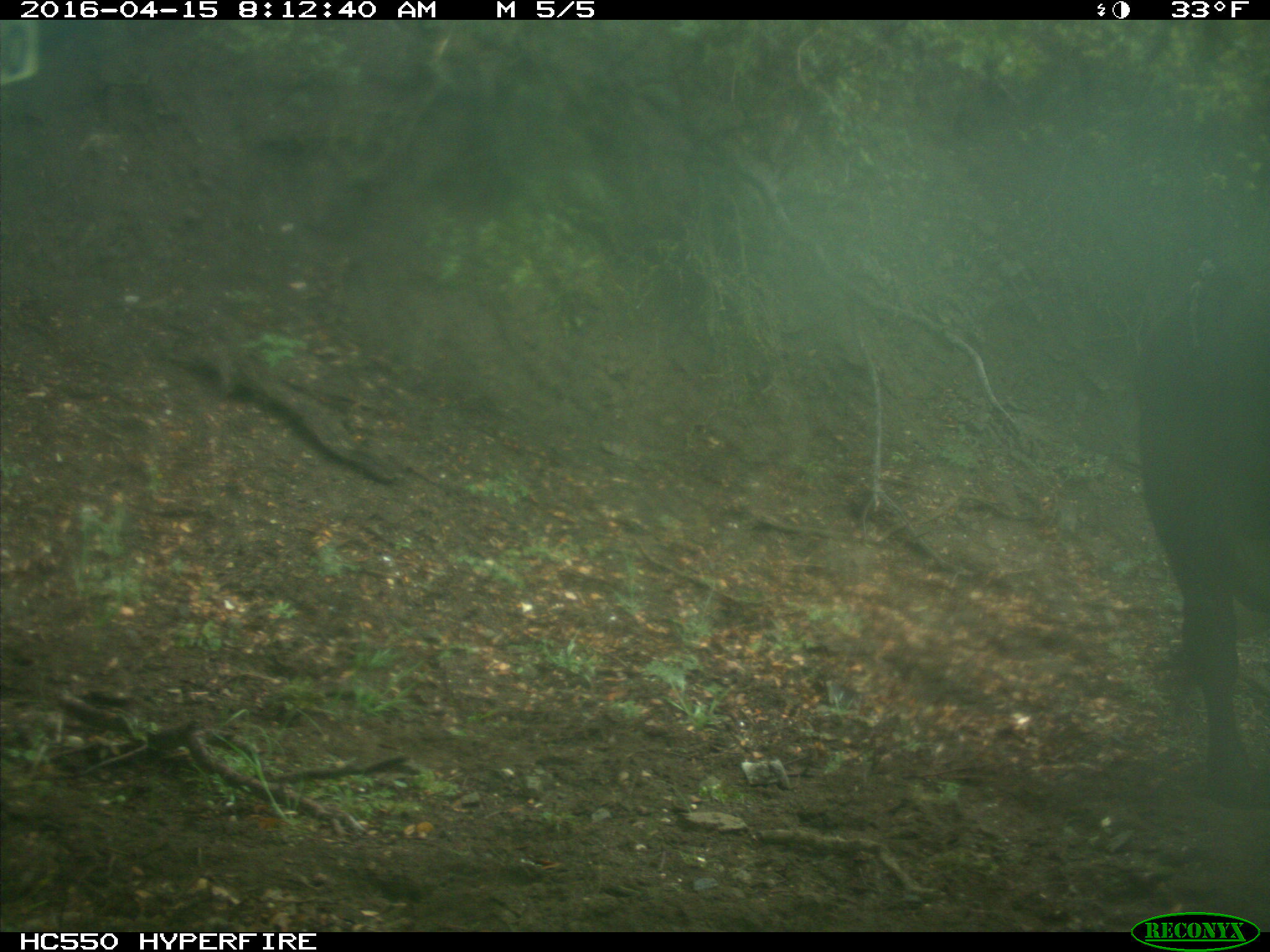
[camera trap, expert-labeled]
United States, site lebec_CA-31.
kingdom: Animalia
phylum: Chordata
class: Mammalia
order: Artiodactyla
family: Bovidae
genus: Bos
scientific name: Bos taurus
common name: domestic cow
Bos taurus (domestic cow).